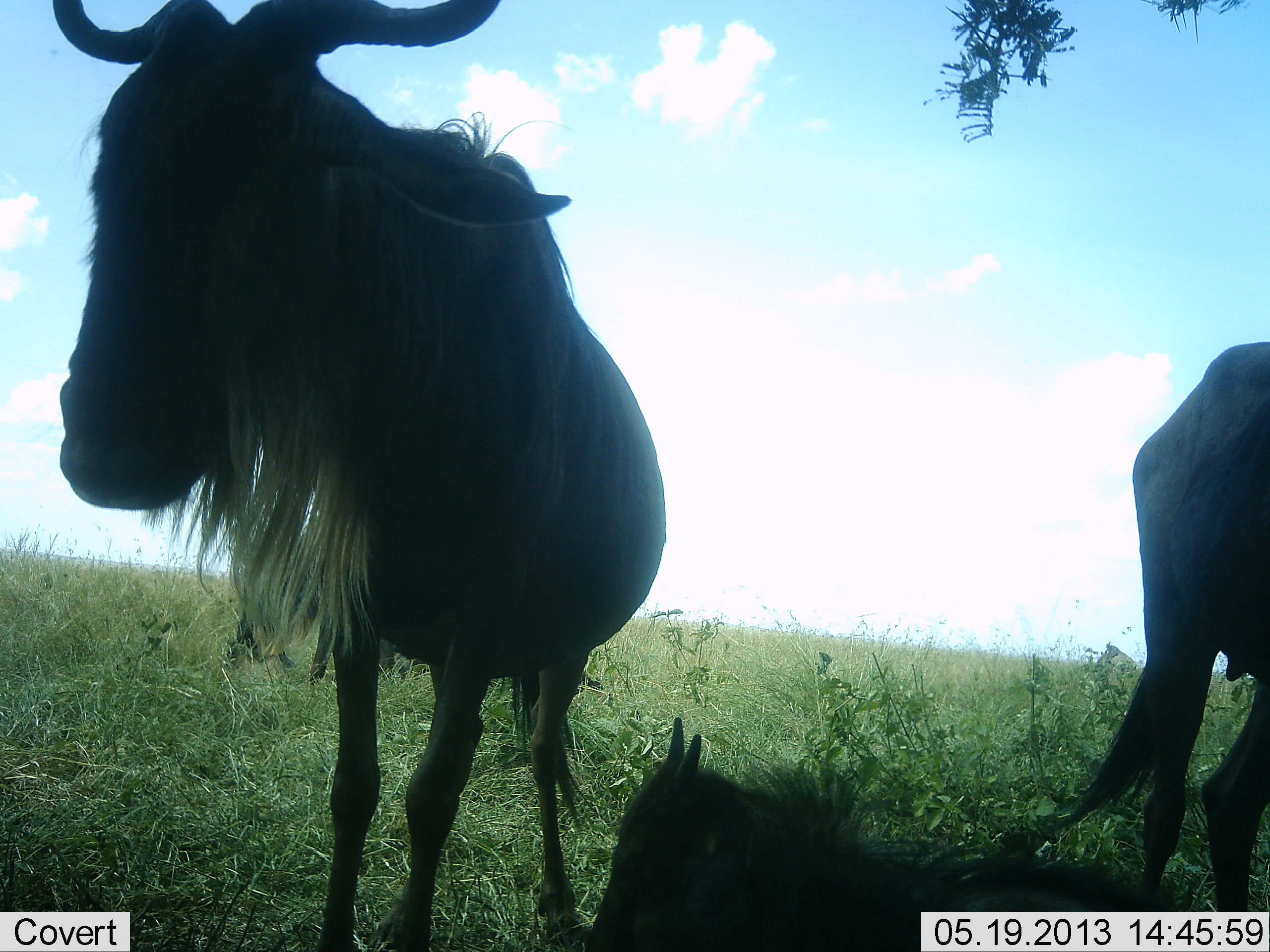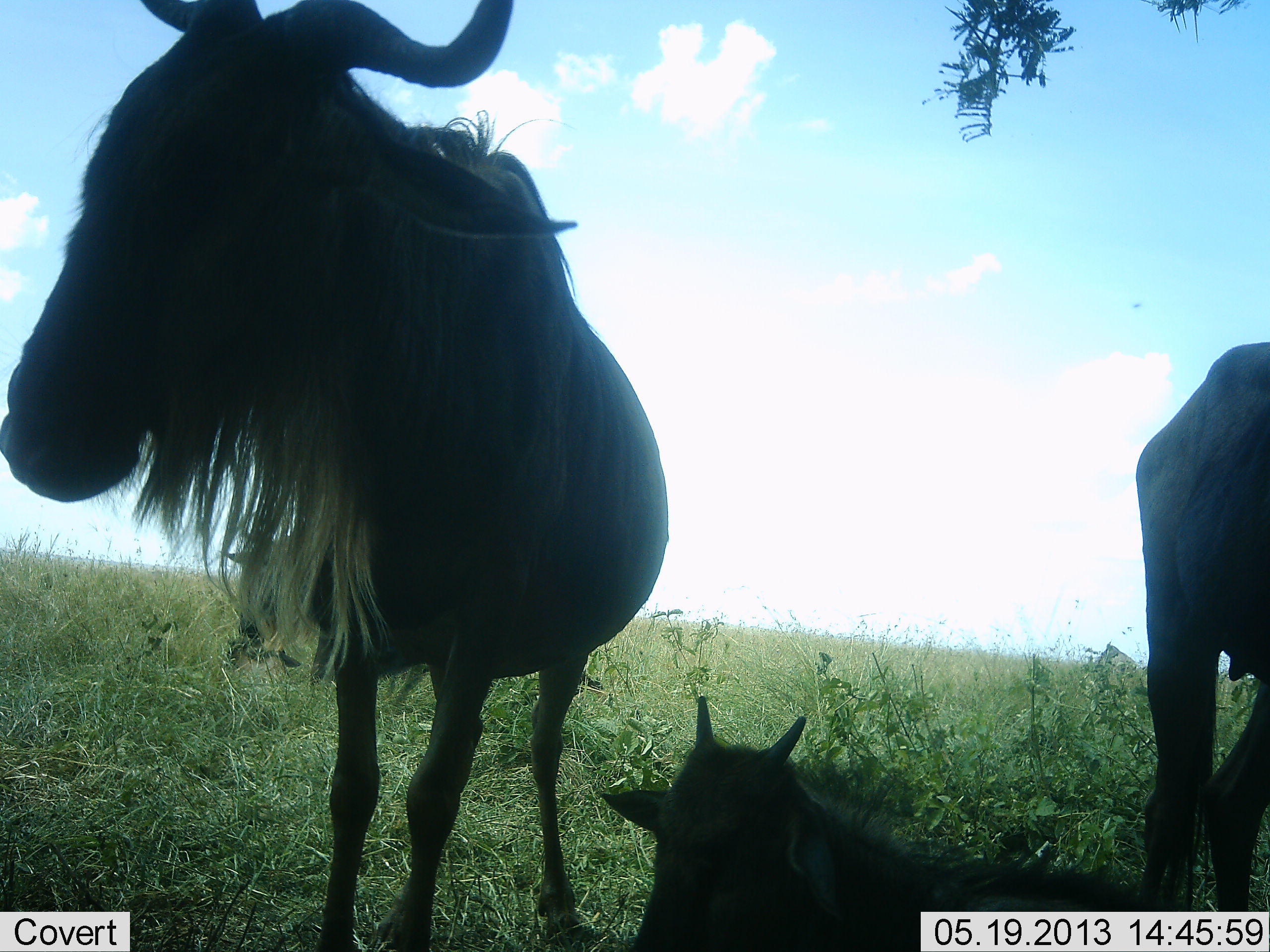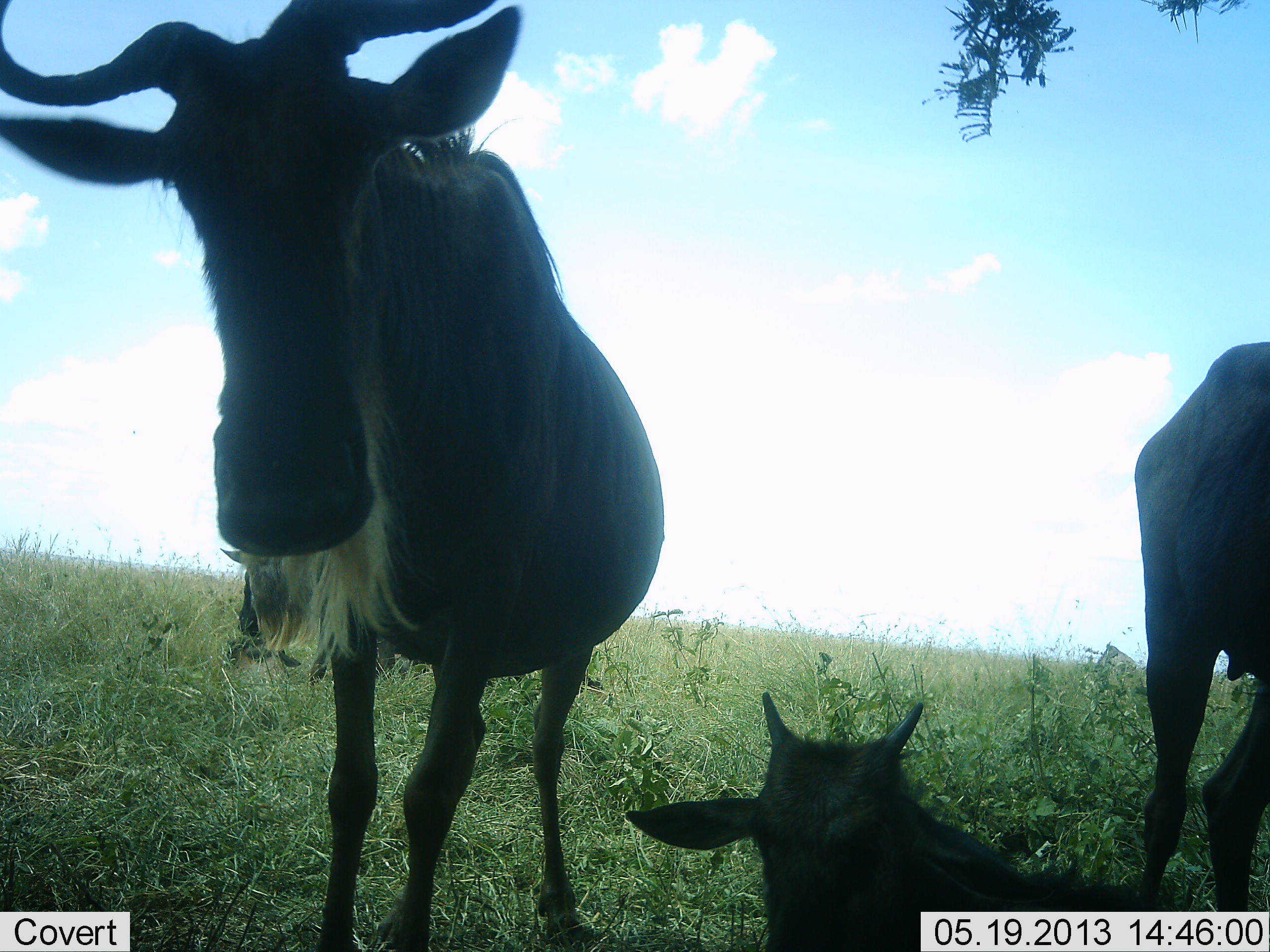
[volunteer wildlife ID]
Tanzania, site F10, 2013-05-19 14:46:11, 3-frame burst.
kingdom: Animalia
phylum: Chordata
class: Mammalia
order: Artiodactyla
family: Bovidae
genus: Connochaetes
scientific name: Connochaetes taurinus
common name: blue wildebeest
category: wildebeest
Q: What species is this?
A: Wildebeest (blue wildebeest) (Connochaetes taurinus).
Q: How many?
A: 3.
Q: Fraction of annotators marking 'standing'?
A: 77%.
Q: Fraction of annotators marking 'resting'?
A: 84%.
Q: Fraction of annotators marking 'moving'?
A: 0%.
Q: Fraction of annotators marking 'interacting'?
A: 0%.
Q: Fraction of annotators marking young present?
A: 68%.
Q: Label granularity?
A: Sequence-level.